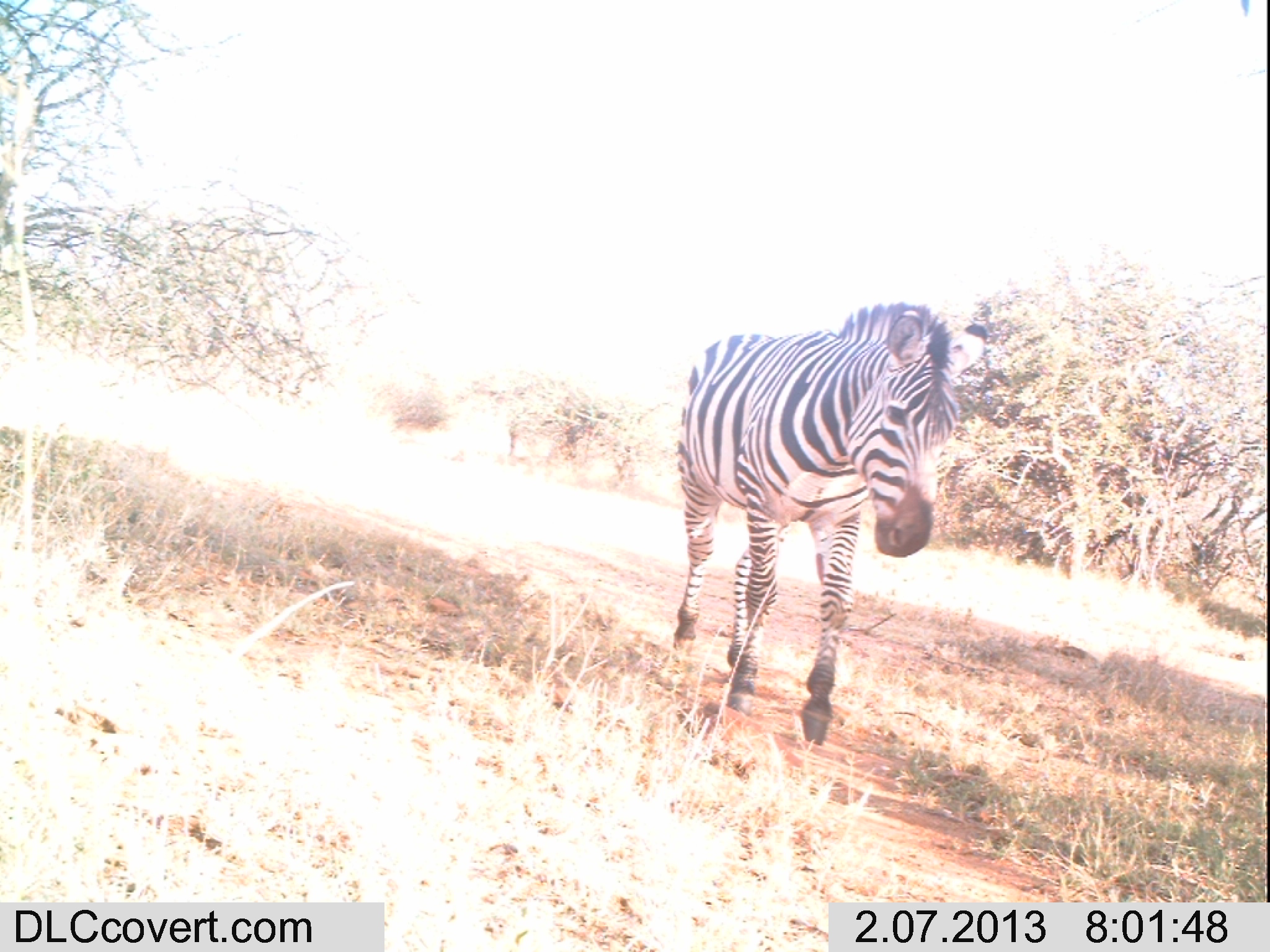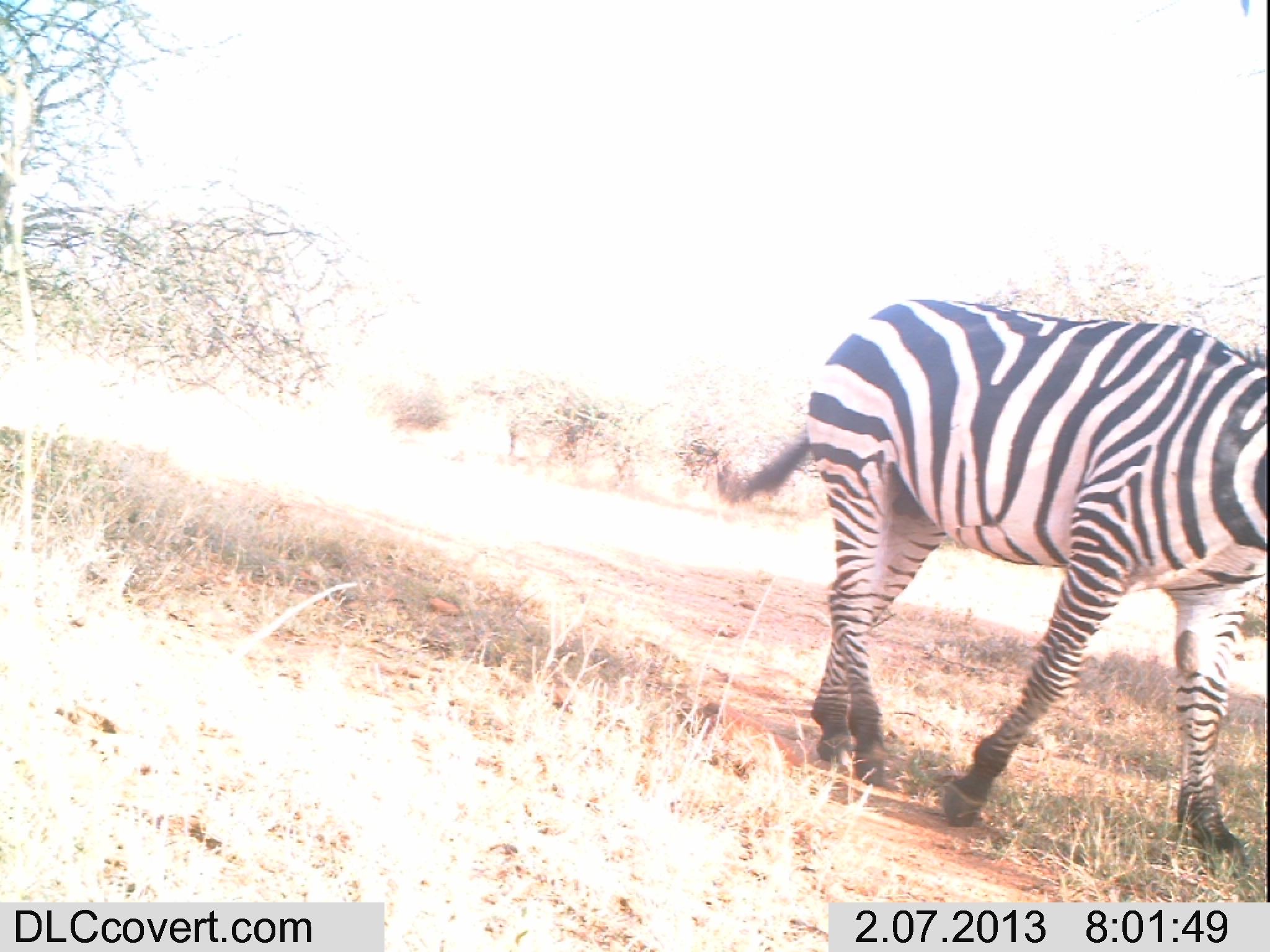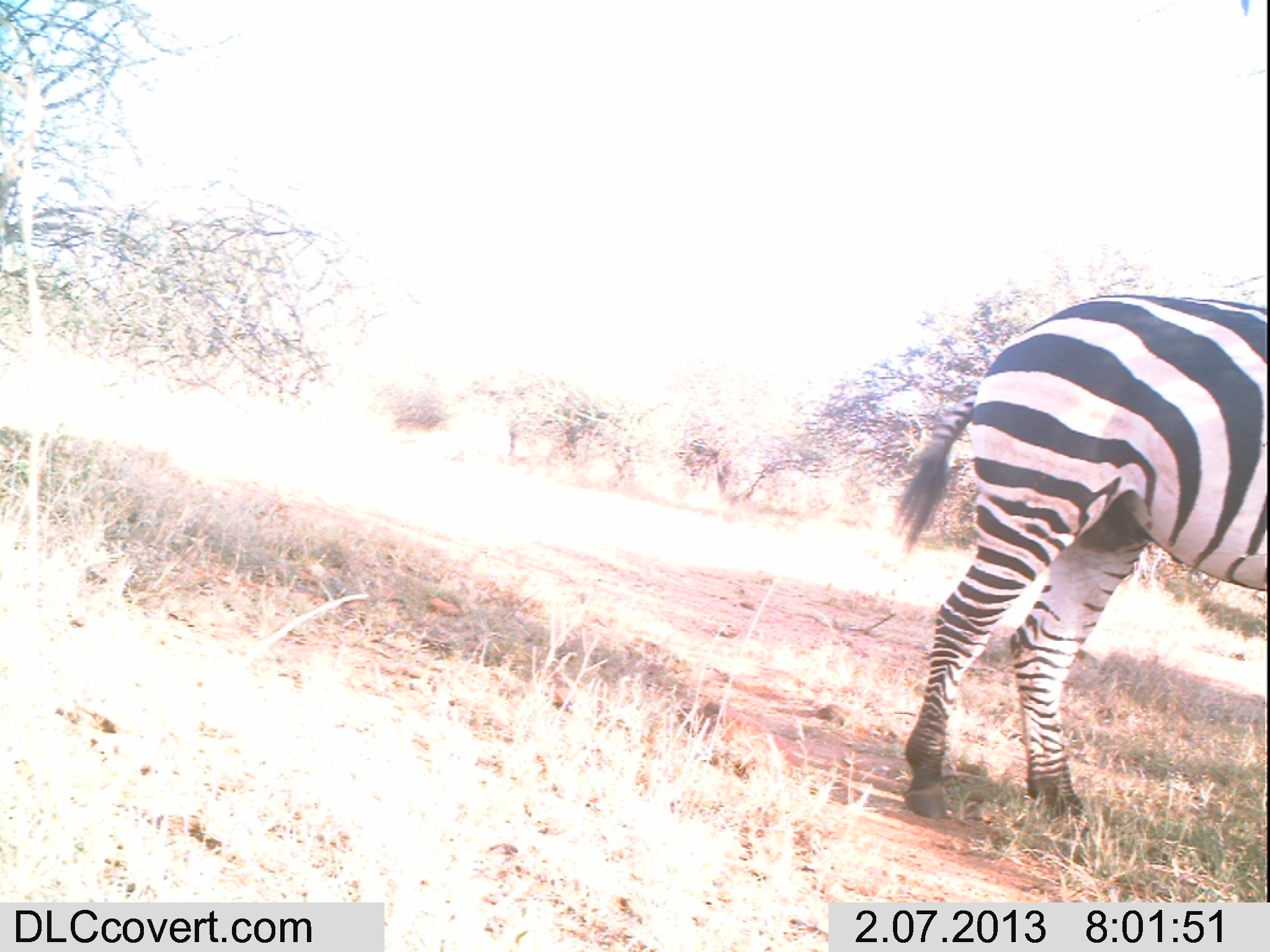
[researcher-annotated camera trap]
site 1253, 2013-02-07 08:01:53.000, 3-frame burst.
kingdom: Animalia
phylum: Chordata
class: Mammalia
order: Perissodactyla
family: Equidae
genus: Equus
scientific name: Equus quagga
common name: plains zebra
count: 1